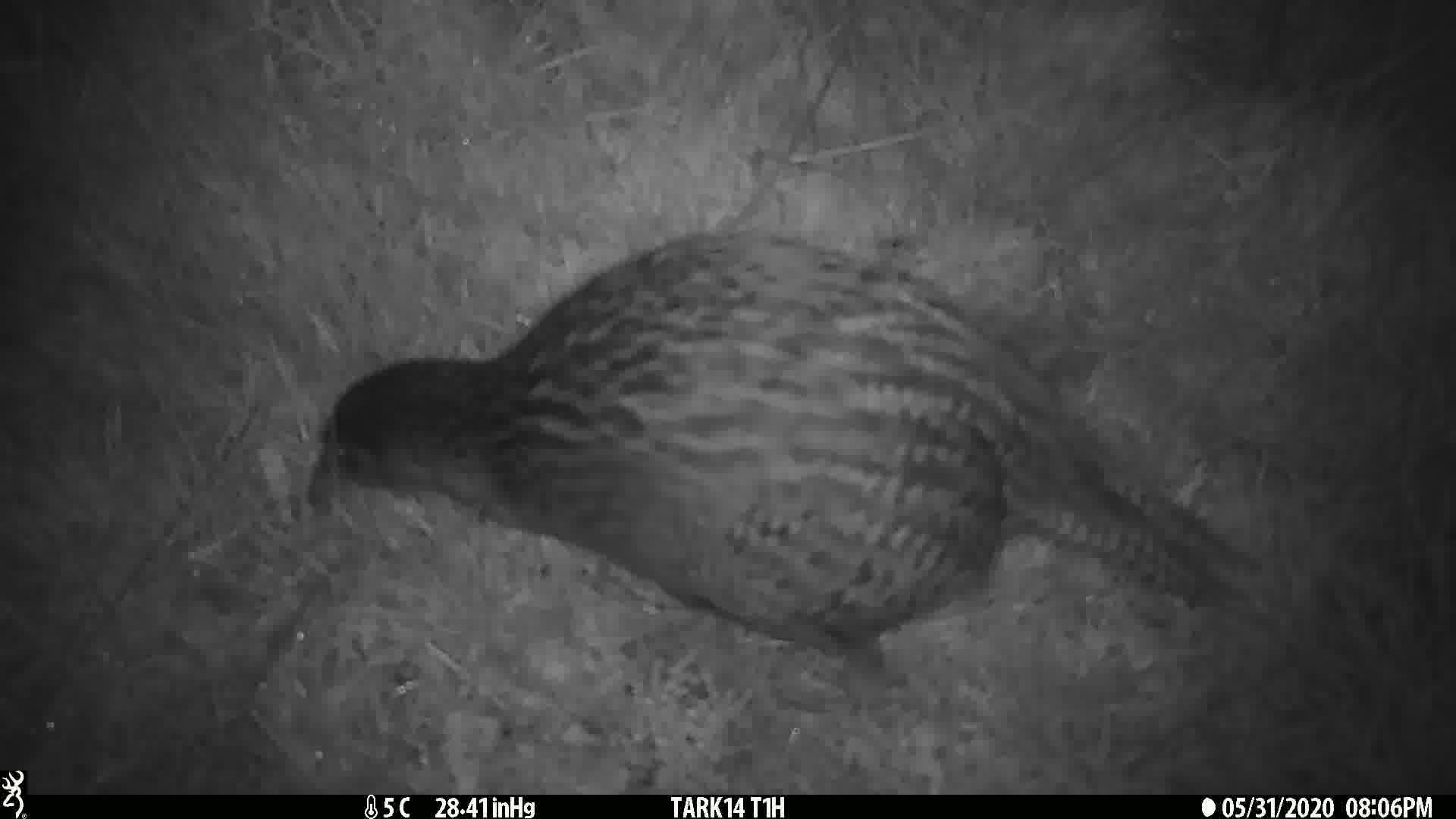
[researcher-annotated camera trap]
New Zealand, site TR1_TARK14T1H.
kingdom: Animalia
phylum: Chordata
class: Aves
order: Gruiformes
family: Rallidae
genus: Gallirallus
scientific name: Gallirallus australis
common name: weka